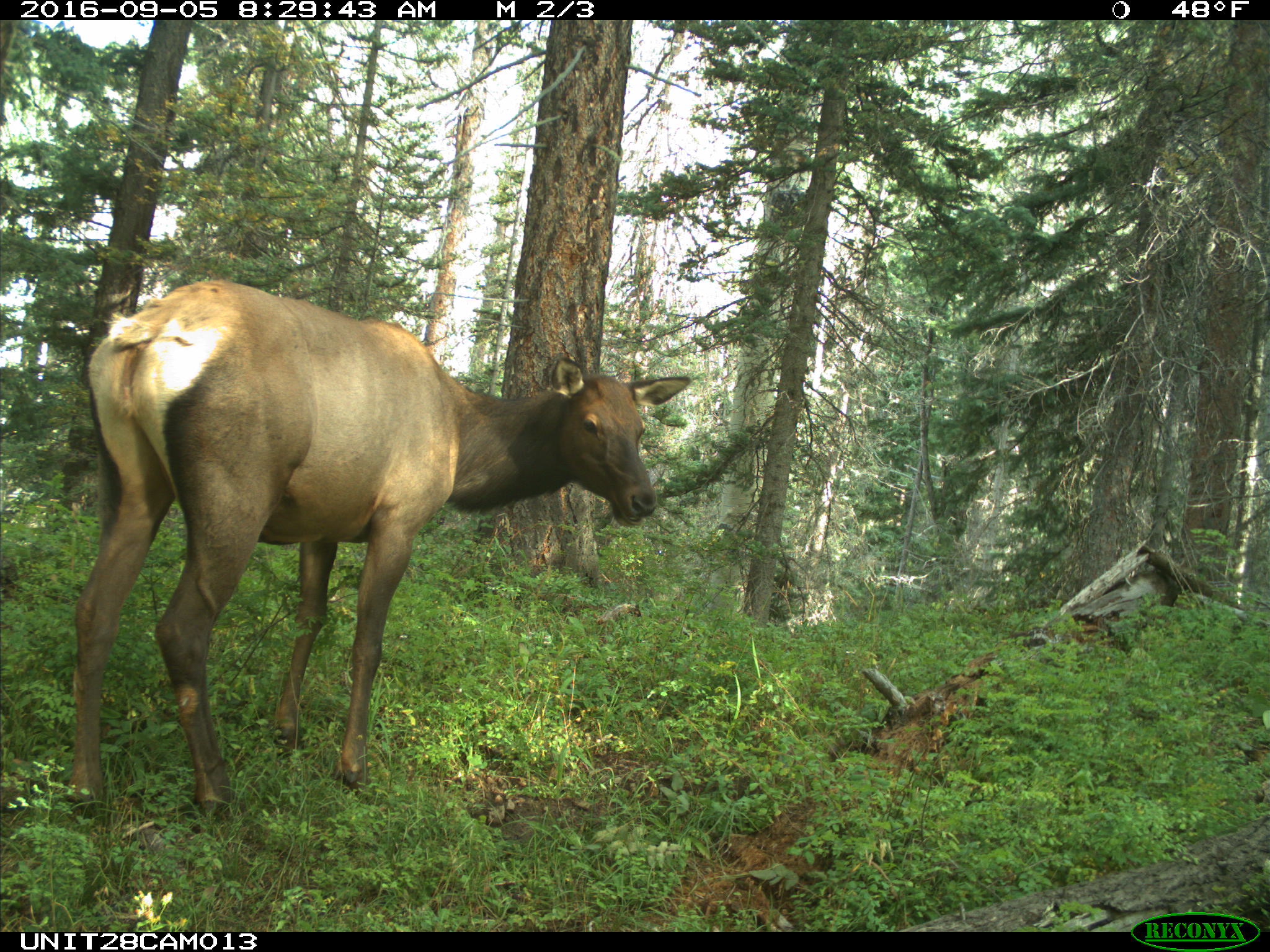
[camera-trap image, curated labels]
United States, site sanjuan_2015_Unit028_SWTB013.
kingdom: Animalia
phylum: Chordata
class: Mammalia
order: Artiodactyla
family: Cervidae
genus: Cervus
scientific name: Cervus elaphus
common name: red deer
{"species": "Cervus elaphus (red deer)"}